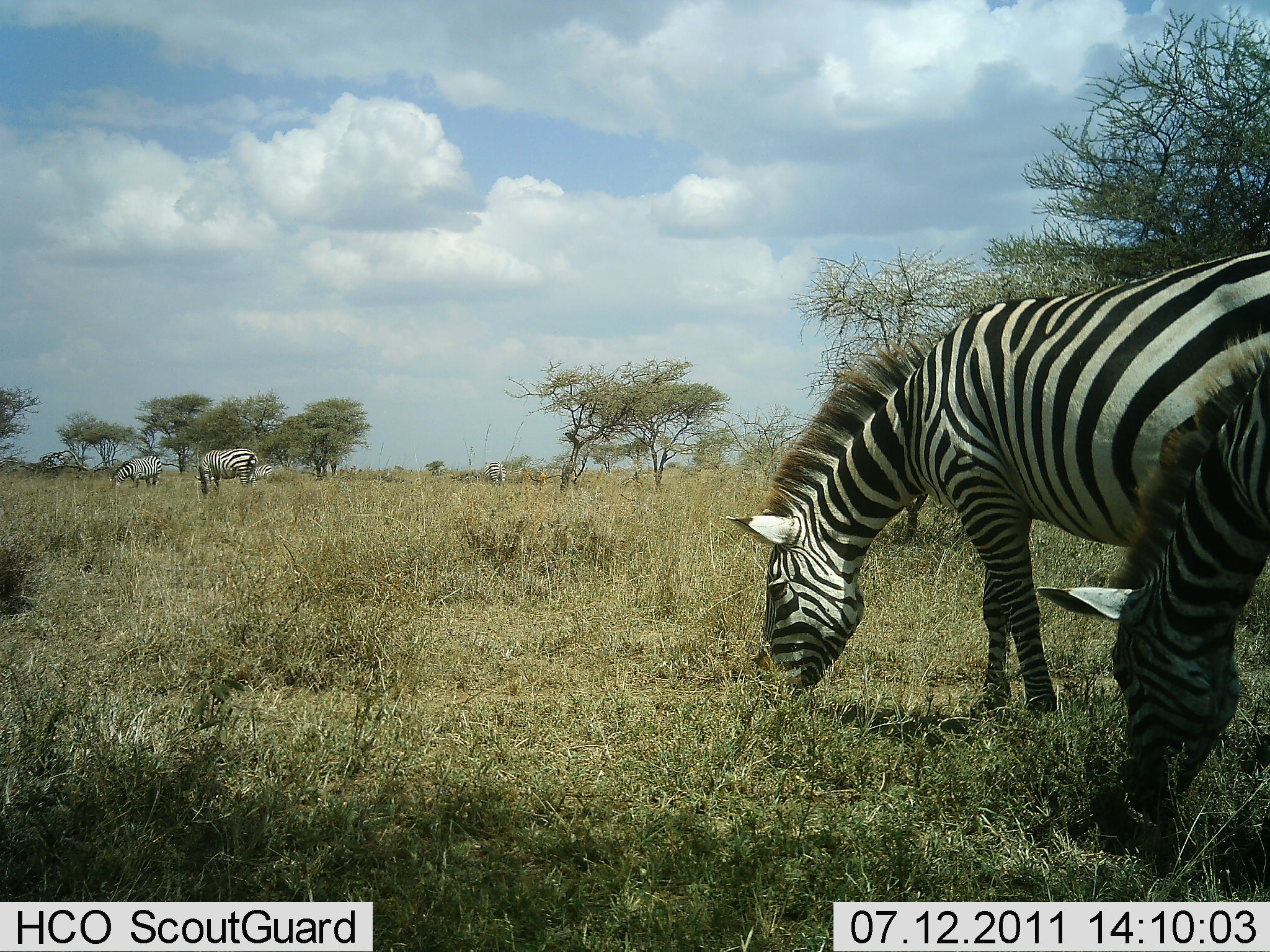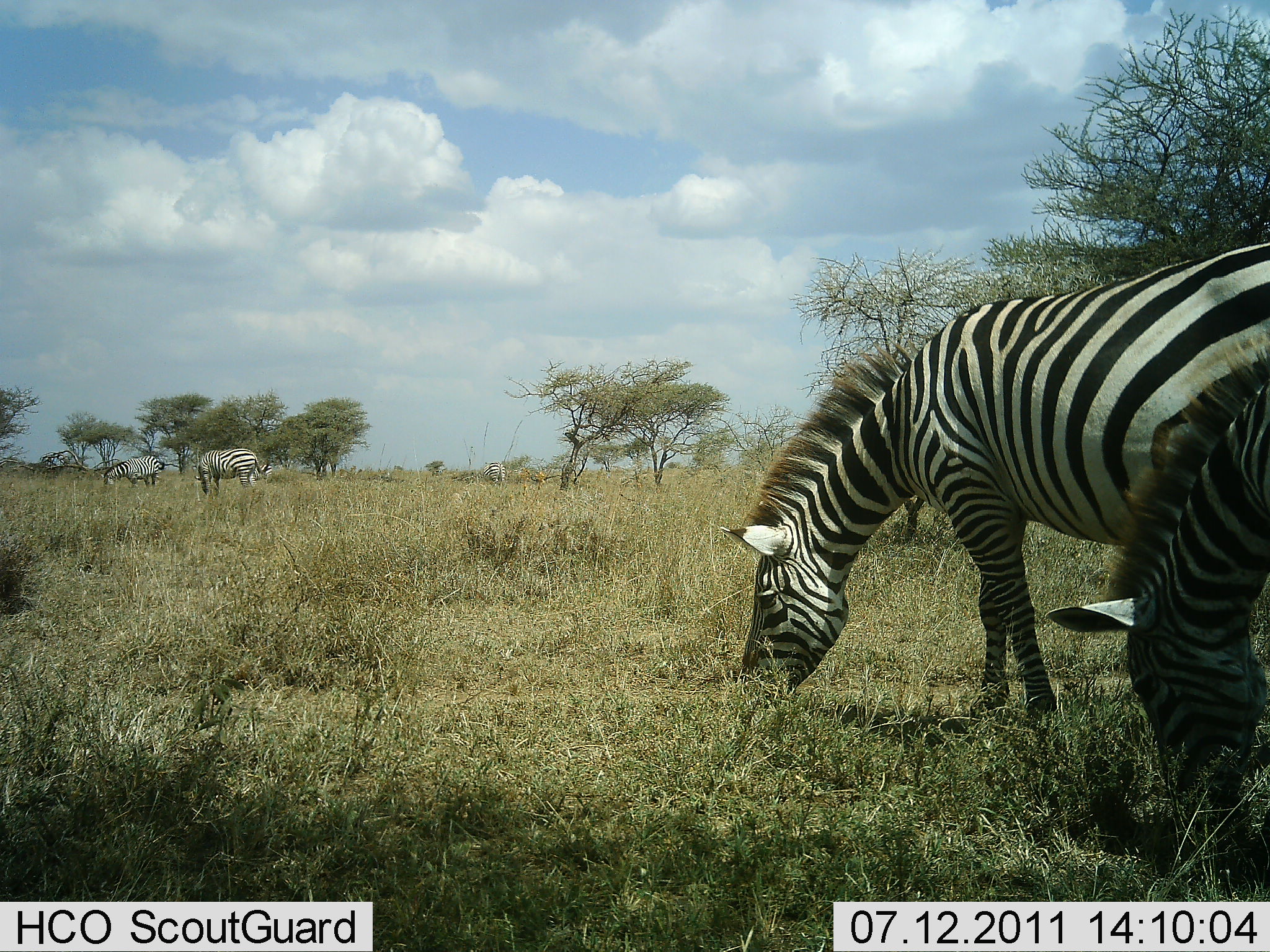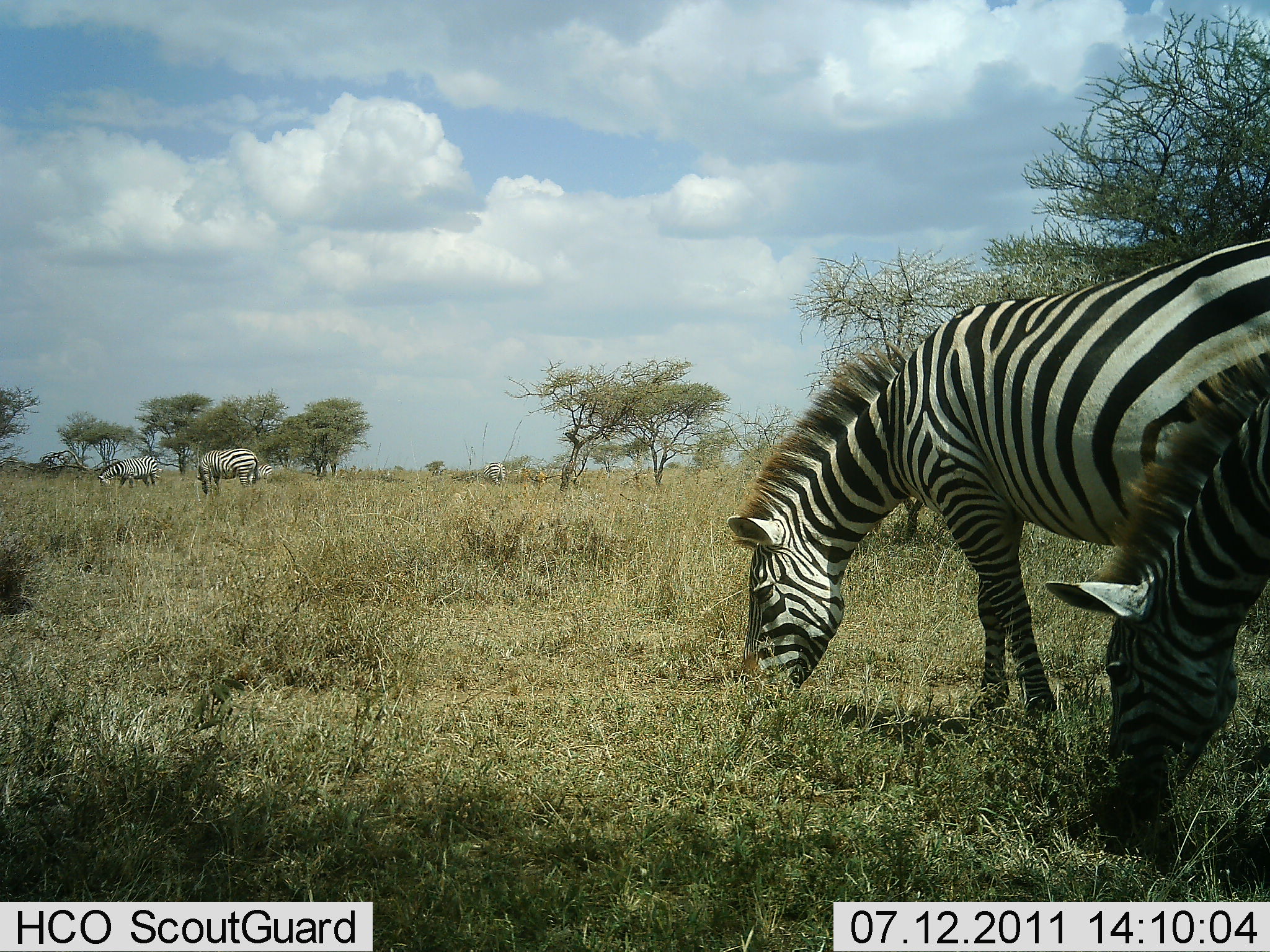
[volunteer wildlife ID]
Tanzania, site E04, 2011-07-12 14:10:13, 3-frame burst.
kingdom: Animalia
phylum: Chordata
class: Mammalia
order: Perissodactyla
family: Equidae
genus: Equus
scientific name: Equus quagga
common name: plains zebra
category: zebra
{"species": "zebra (plains zebra) (Equus quagga)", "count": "4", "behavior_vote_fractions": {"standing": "12%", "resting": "0%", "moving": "6%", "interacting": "0%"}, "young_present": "0%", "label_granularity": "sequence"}